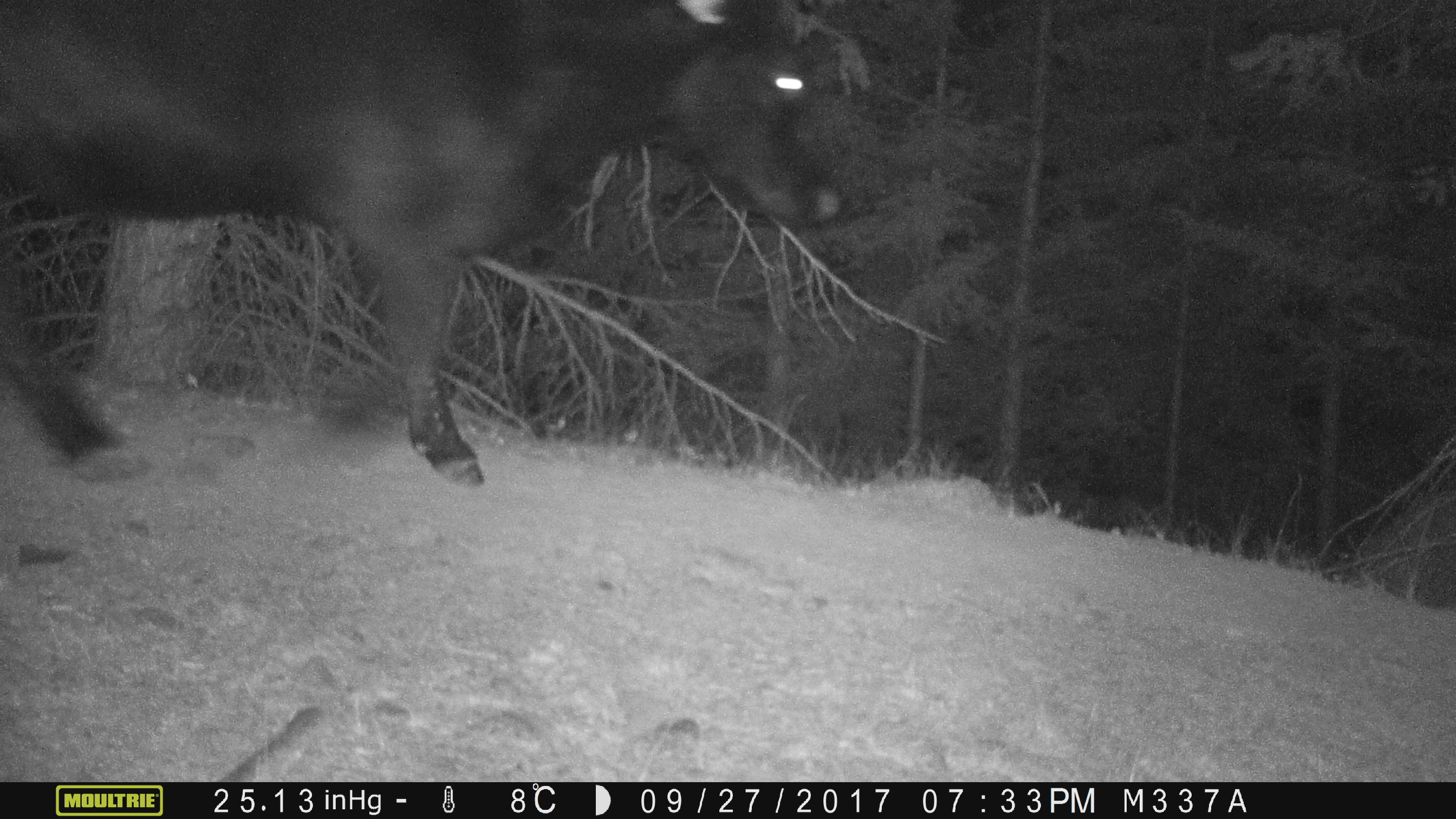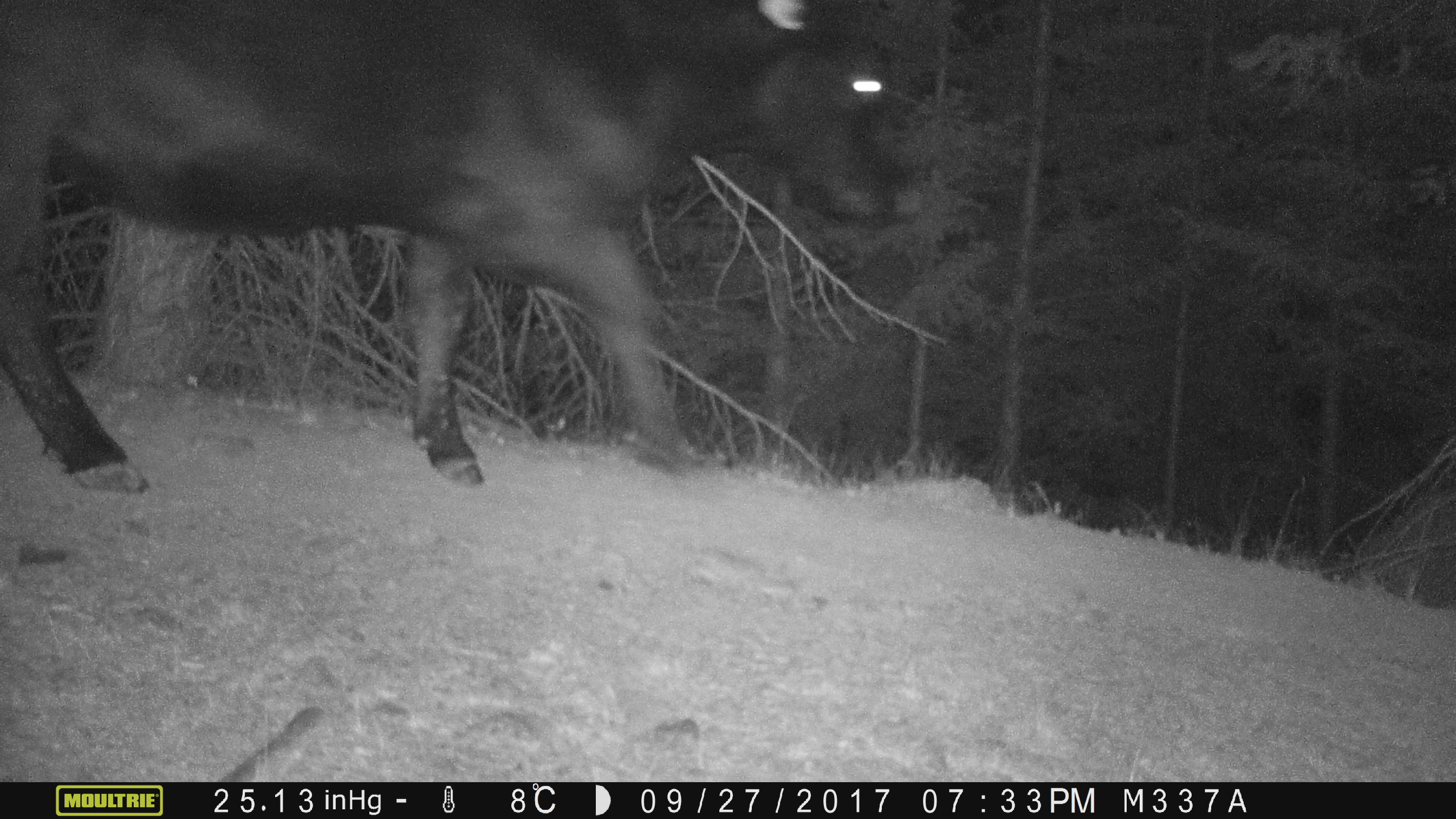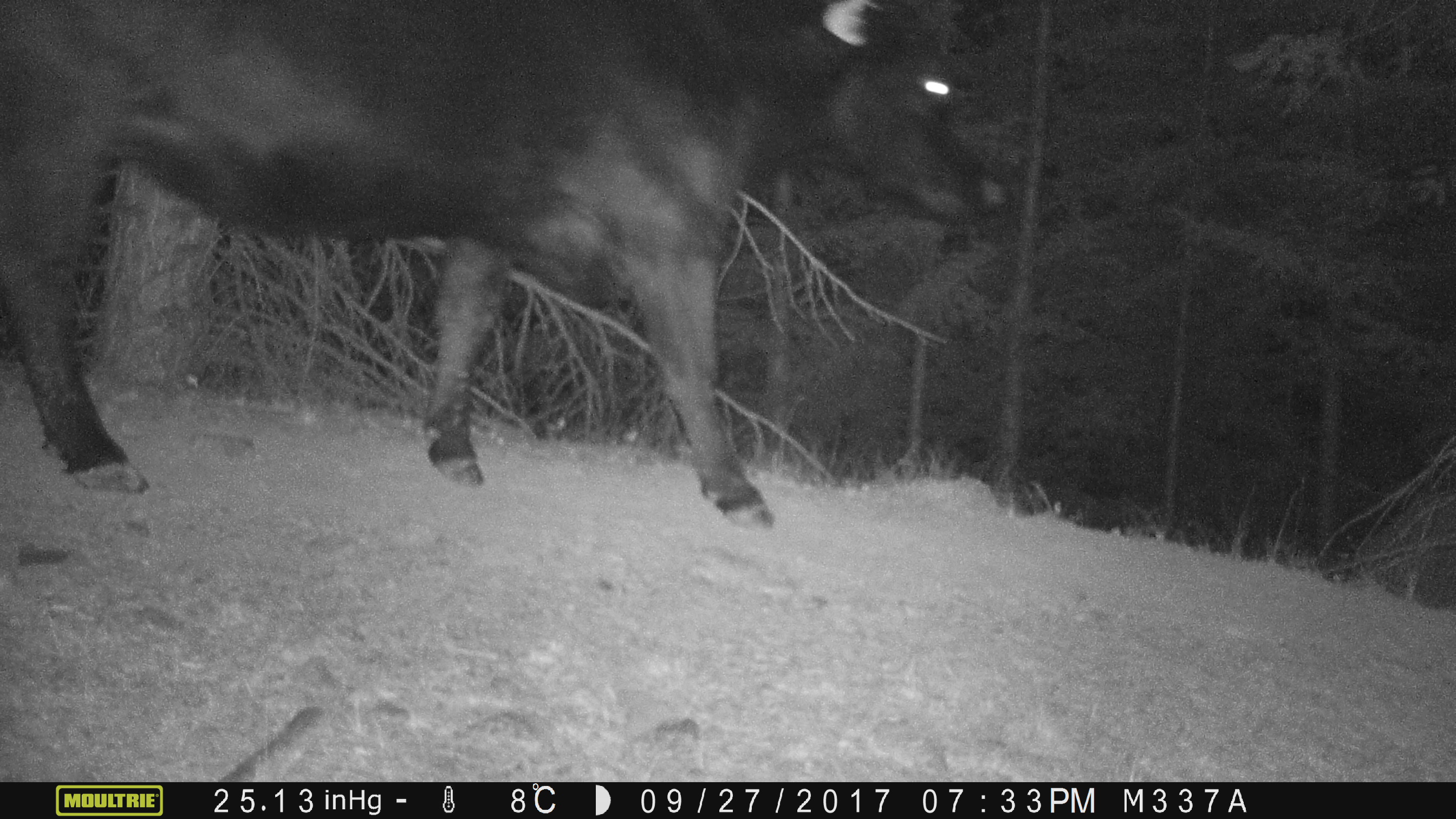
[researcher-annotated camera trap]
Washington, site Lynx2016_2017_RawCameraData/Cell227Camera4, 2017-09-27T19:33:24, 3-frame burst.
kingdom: Animalia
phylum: Chordata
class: Mammalia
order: Artiodactyla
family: Bovidae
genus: Bos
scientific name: Bos taurus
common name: domestic cattle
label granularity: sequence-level